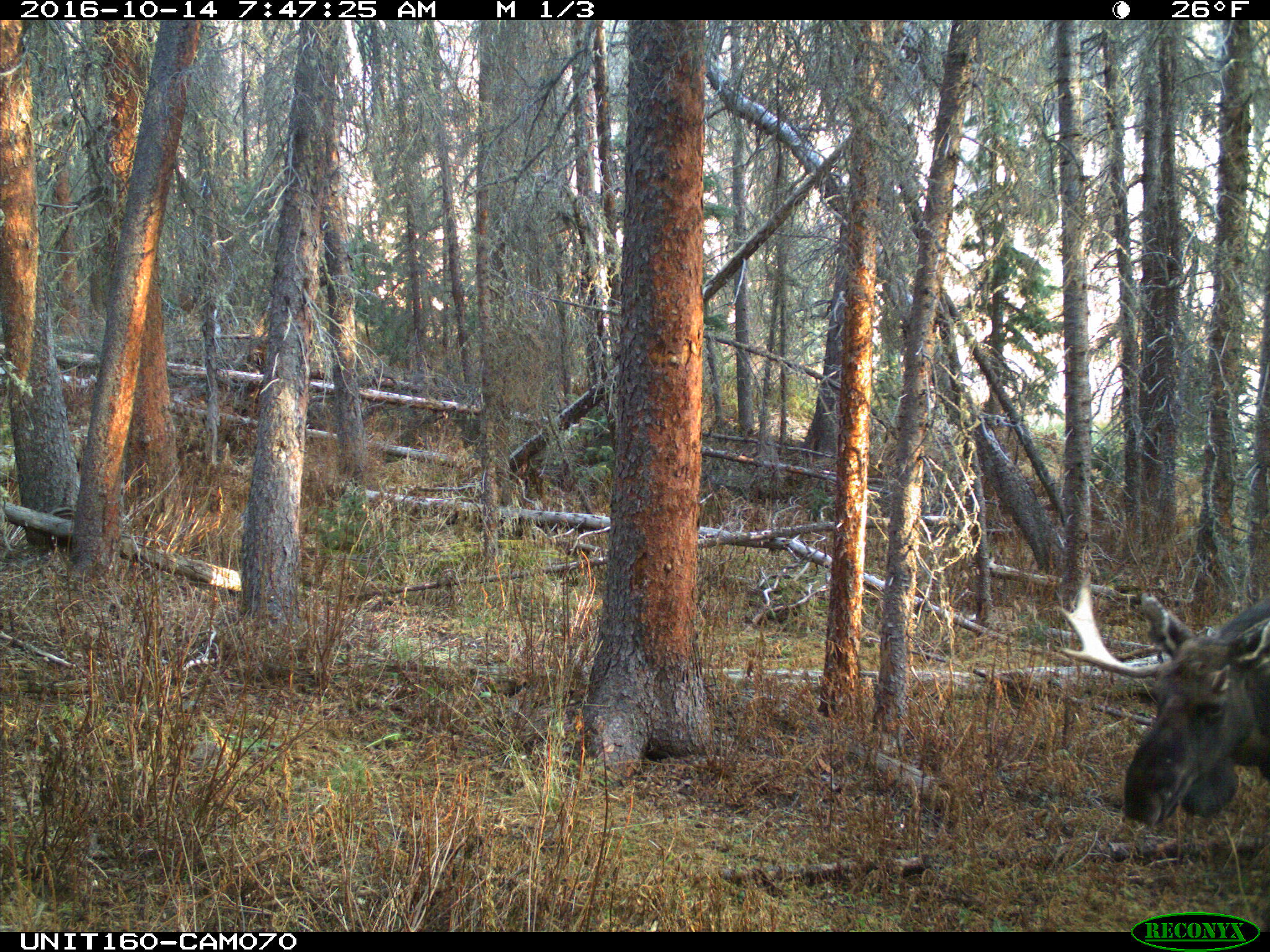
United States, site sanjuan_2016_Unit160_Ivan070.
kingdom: Animalia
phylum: Chordata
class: Mammalia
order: Artiodactyla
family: Cervidae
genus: Alces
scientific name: Alces alces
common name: moose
Alces alces (moose).